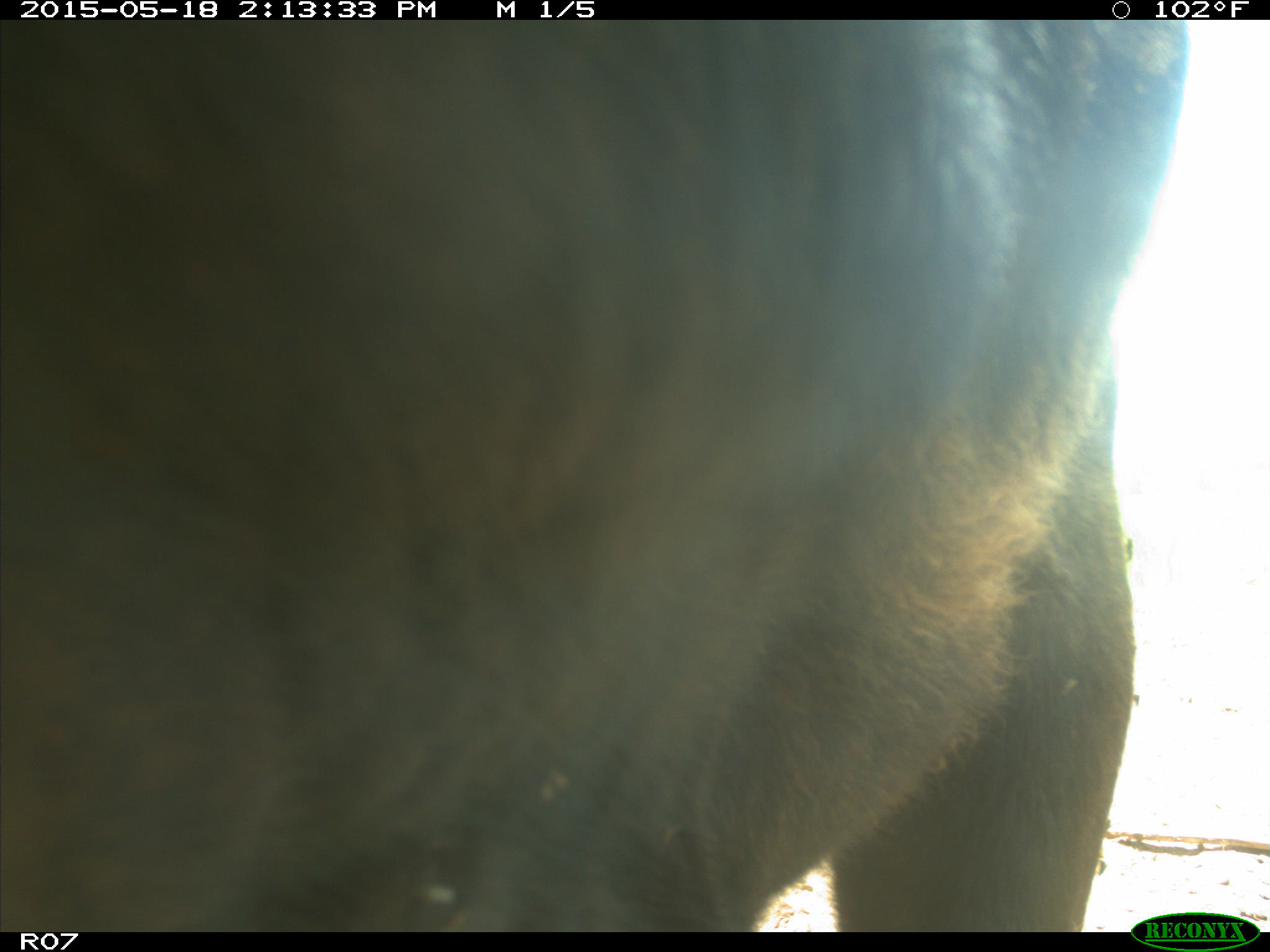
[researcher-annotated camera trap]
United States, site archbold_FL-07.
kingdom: Animalia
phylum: Chordata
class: Mammalia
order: Artiodactyla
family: Bovidae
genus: Bos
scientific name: Bos taurus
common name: domestic cow